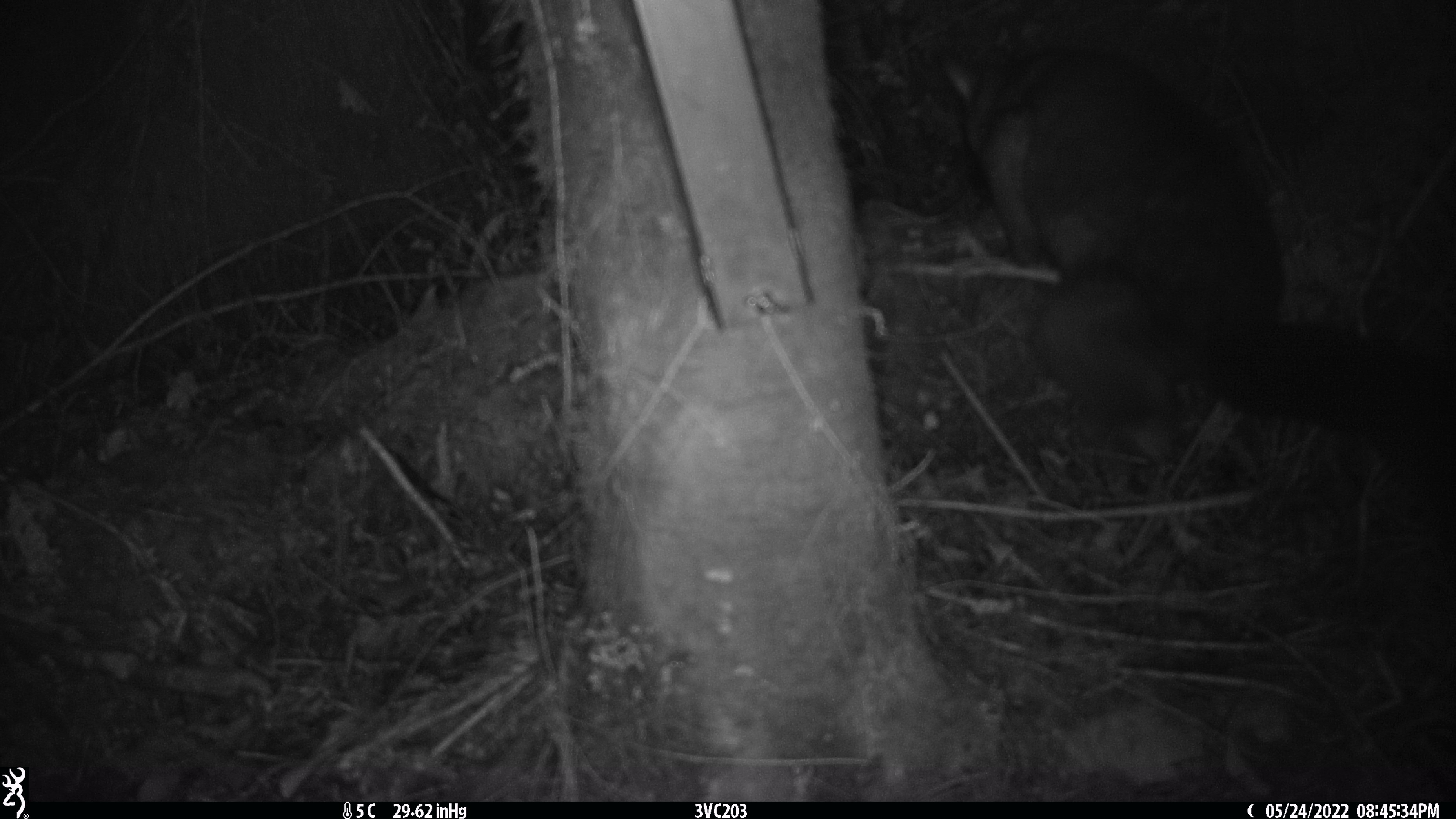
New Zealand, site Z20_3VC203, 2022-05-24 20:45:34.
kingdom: Animalia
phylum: Chordata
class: Mammalia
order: Diprotodontia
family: Phalangeridae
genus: Trichosurus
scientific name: Trichosurus vulpecula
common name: common brushtail possum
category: possum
Possum (common brushtail possum) (Trichosurus vulpecula).